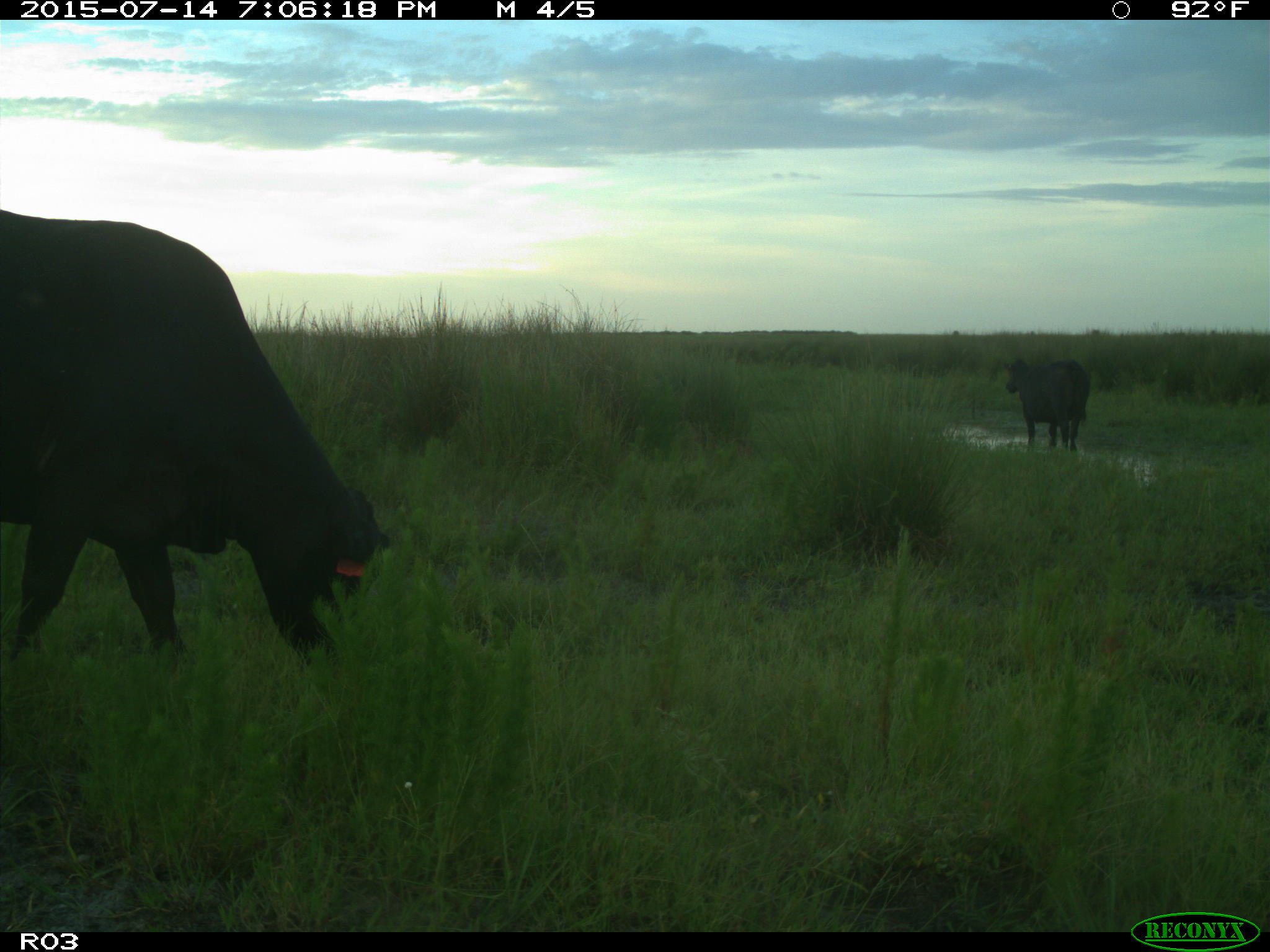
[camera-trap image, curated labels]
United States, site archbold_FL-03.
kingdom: Animalia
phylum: Chordata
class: Mammalia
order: Artiodactyla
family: Bovidae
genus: Bos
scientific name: Bos taurus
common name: domestic cow